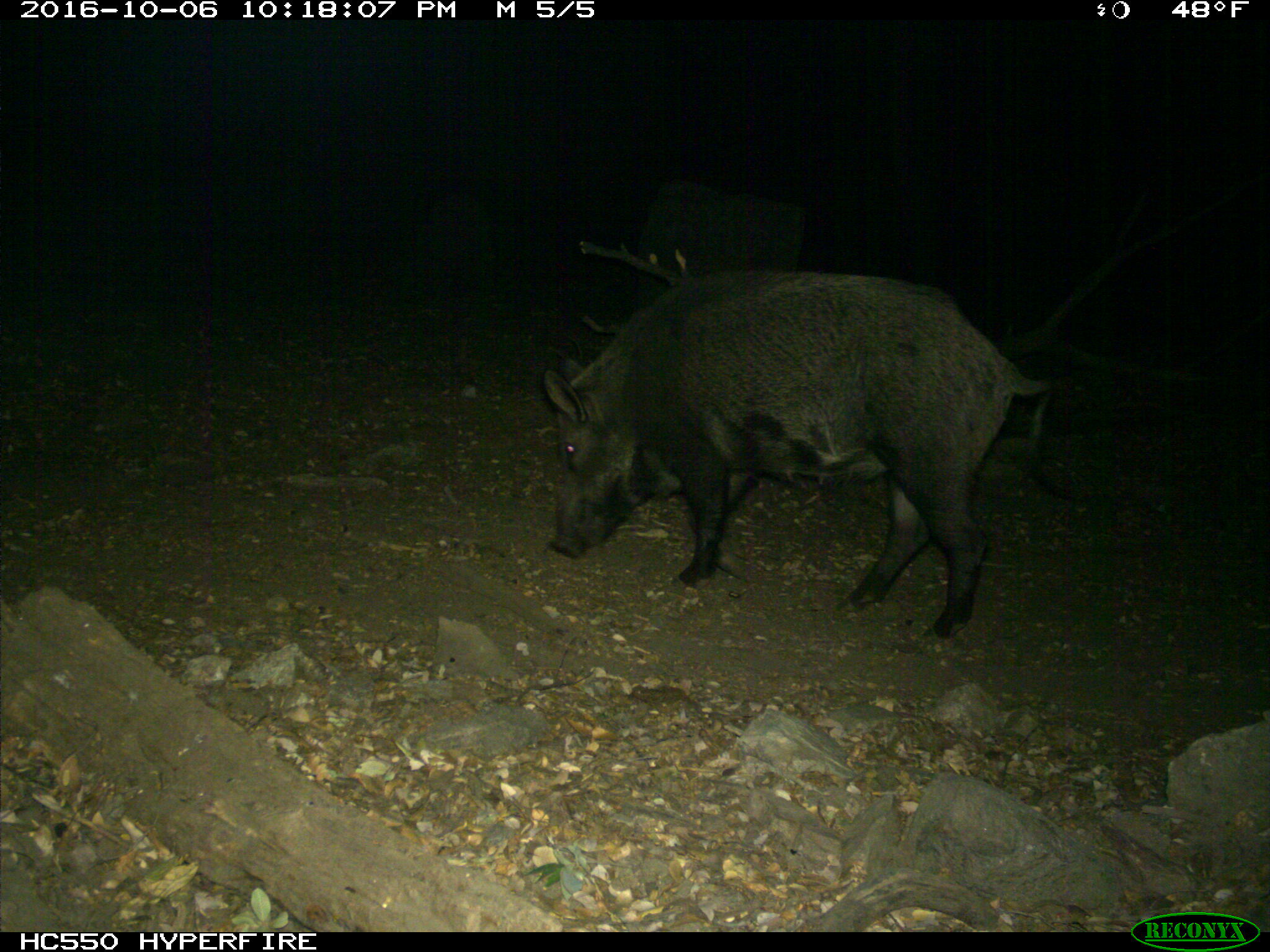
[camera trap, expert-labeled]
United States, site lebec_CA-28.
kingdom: Animalia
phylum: Chordata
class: Mammalia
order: Artiodactyla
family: Suidae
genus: Sus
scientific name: Sus scrofa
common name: wild boar